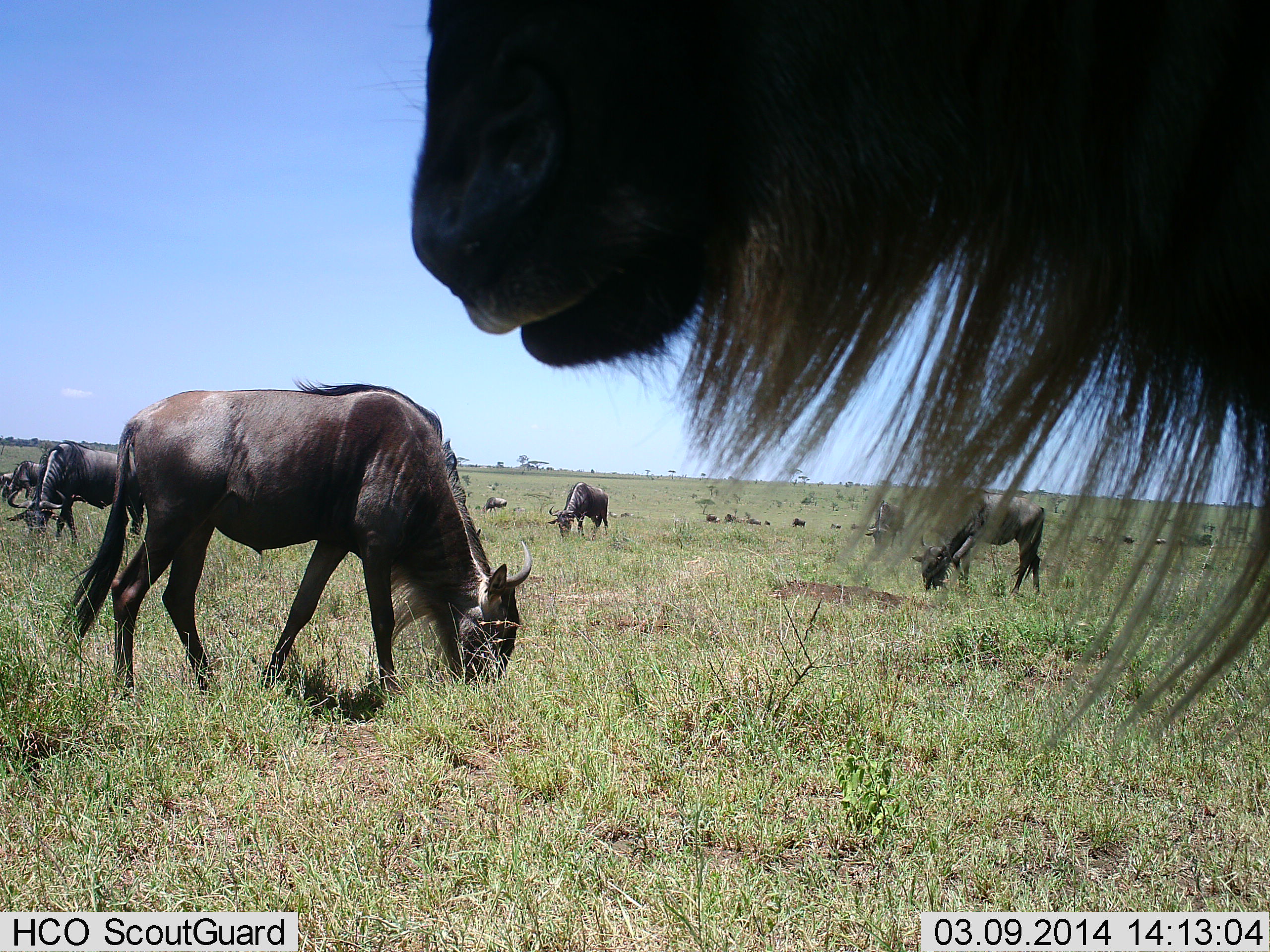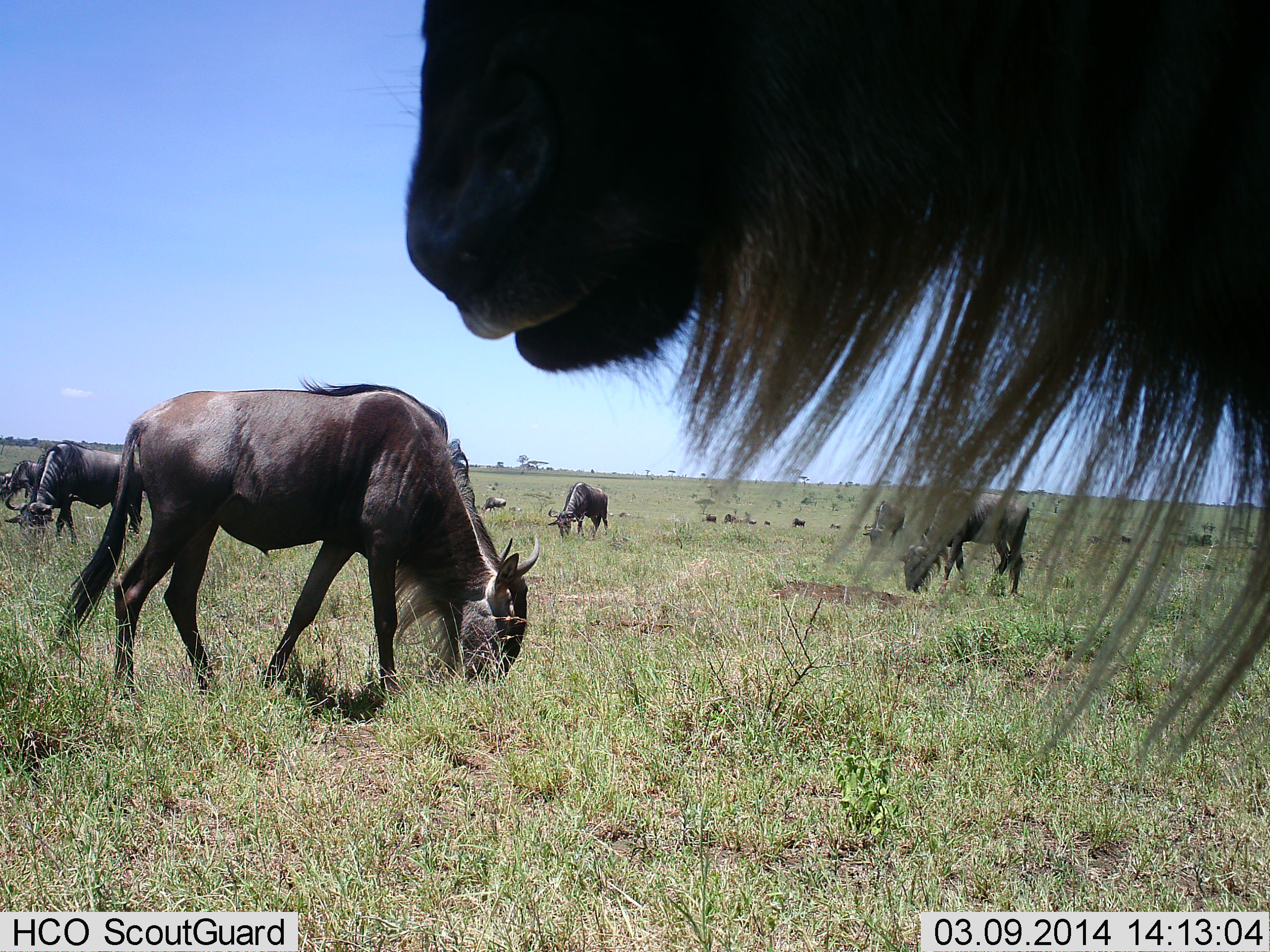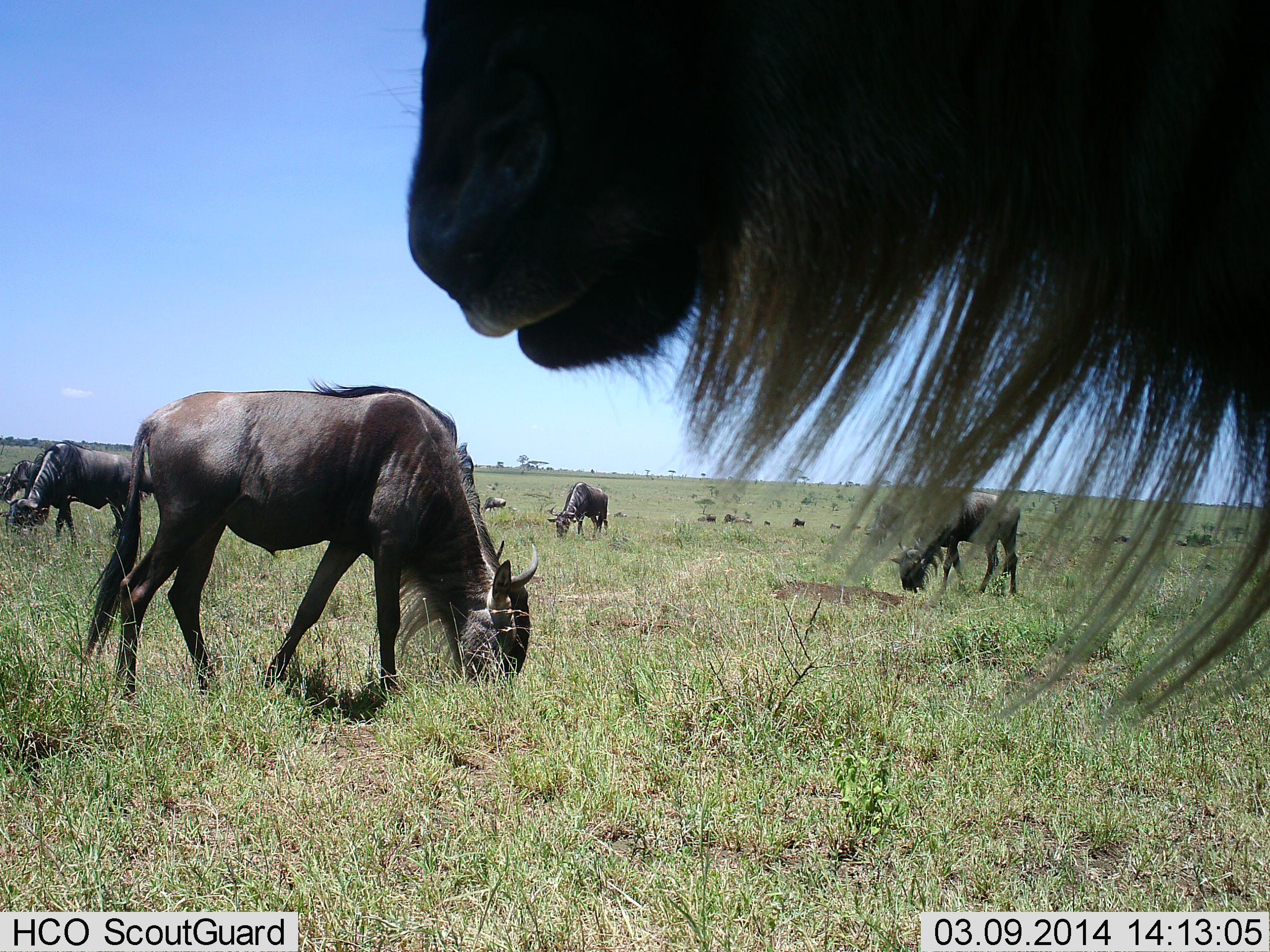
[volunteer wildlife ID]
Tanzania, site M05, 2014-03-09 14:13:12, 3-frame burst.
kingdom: Animalia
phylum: Chordata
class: Mammalia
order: Artiodactyla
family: Bovidae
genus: Connochaetes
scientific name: Connochaetes taurinus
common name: blue wildebeest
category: wildebeest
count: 11-50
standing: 80%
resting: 0%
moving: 30%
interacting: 0%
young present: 0%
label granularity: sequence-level